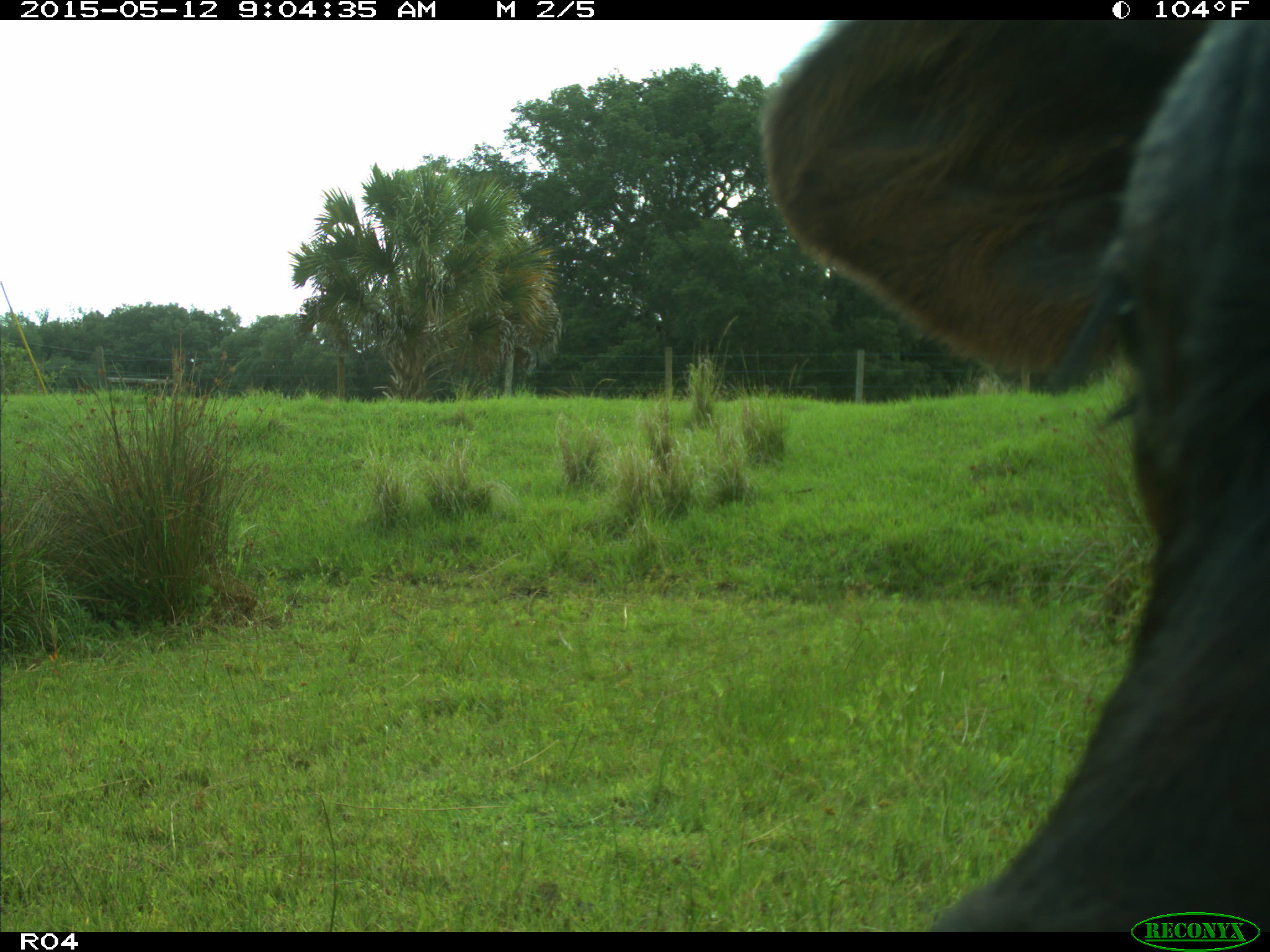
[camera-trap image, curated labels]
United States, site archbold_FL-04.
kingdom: Animalia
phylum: Chordata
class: Mammalia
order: Artiodactyla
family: Bovidae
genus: Bos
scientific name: Bos taurus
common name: domestic cow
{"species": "Bos taurus (domestic cow)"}